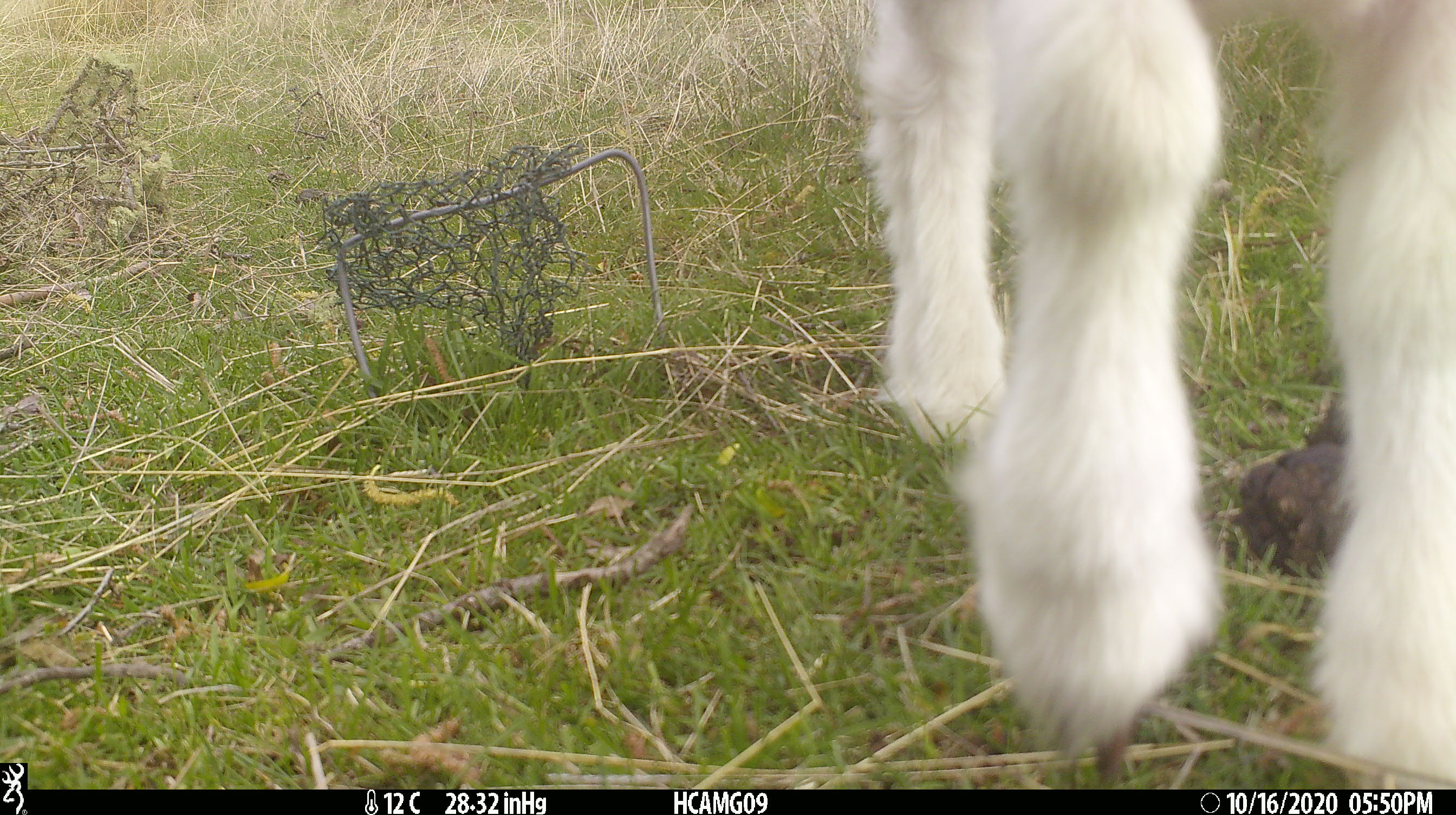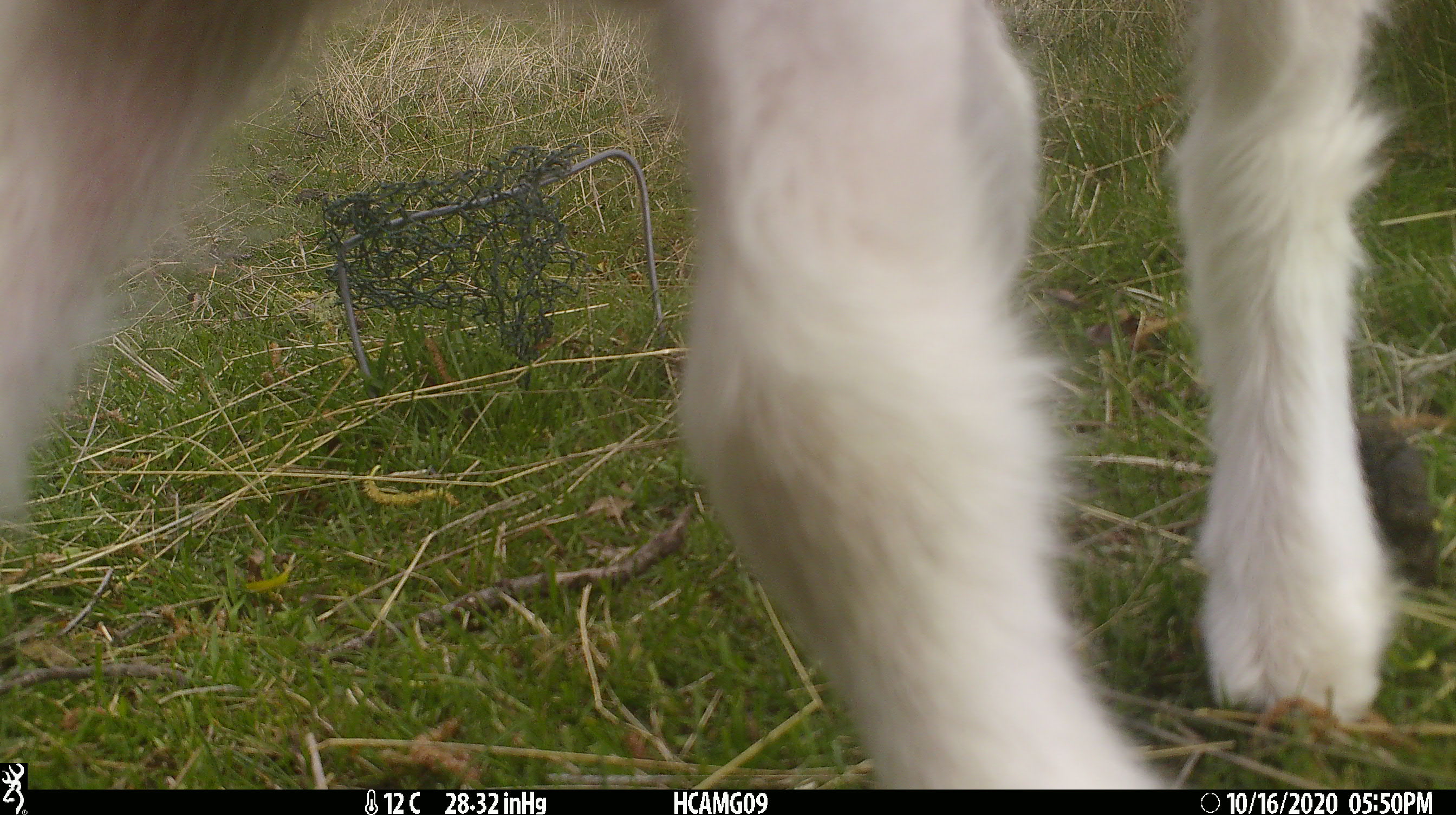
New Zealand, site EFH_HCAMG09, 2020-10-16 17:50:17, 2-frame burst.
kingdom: Animalia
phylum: Chordata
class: Mammalia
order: Artiodactyla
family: Bovidae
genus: Ovis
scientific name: Ovis aries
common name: domestic sheep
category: sheep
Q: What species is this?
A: Sheep (domestic sheep) (Ovis aries).